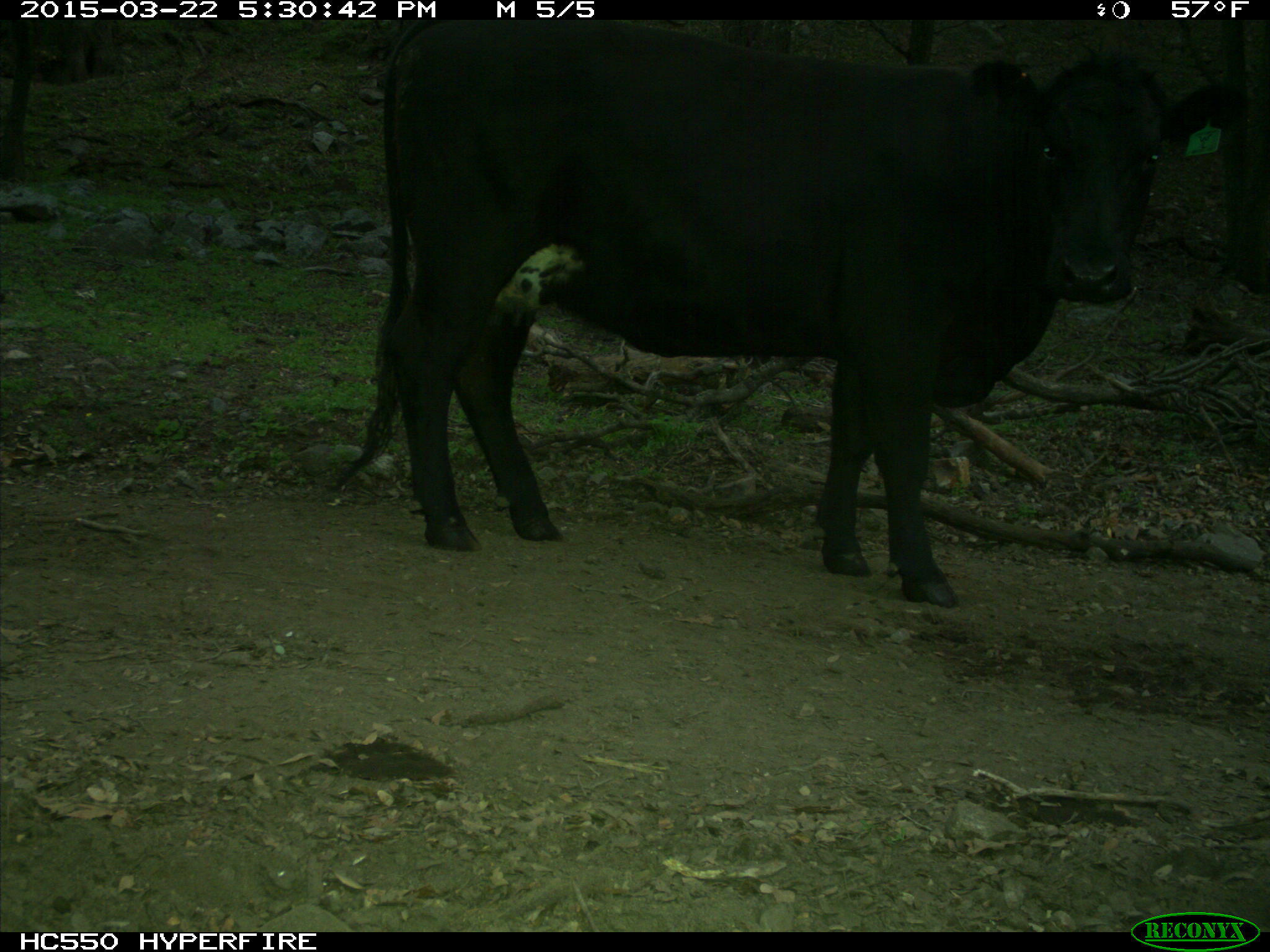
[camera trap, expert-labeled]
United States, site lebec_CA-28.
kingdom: Animalia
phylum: Chordata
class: Mammalia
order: Artiodactyla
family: Bovidae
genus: Bos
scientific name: Bos taurus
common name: domestic cow